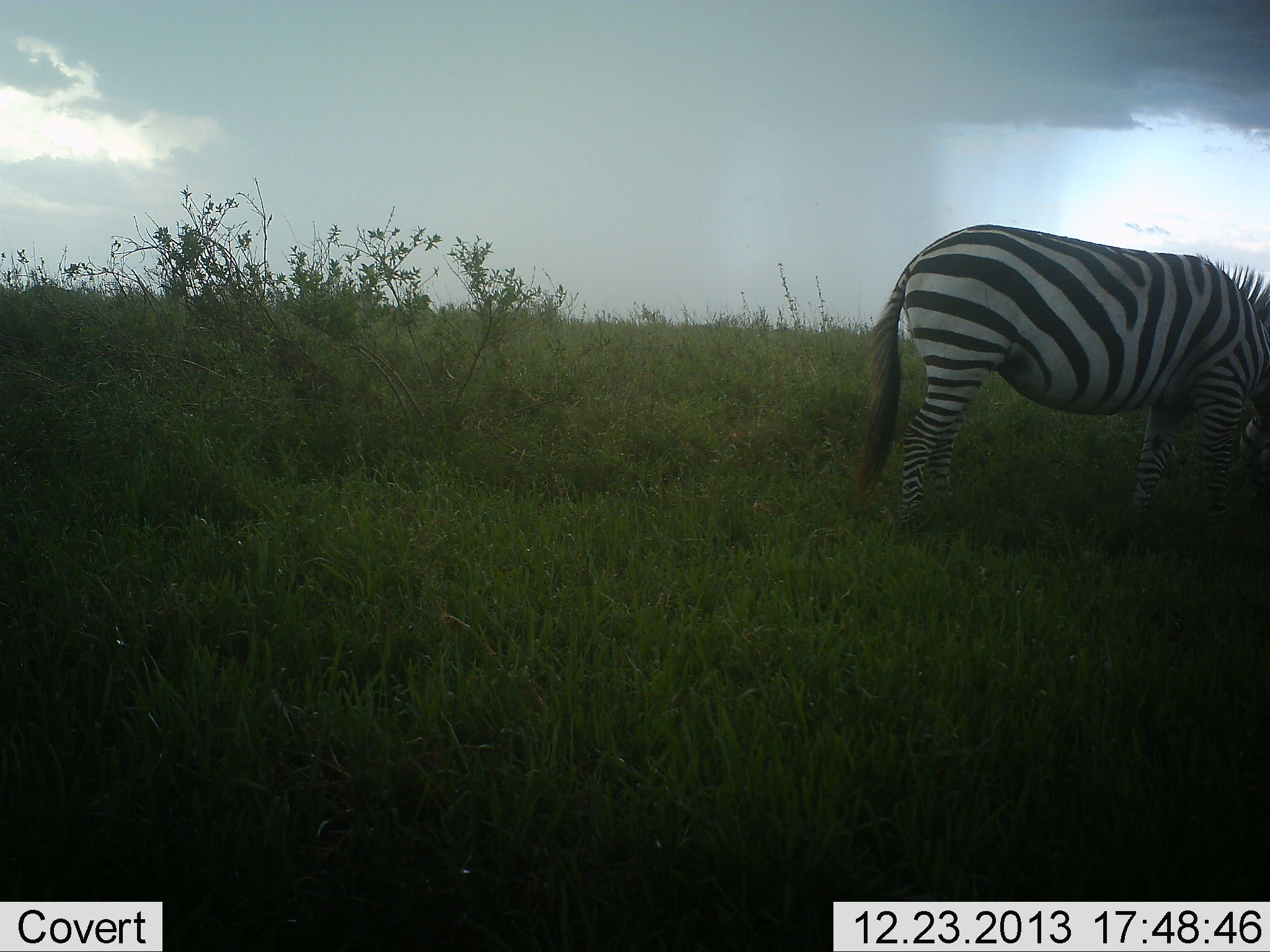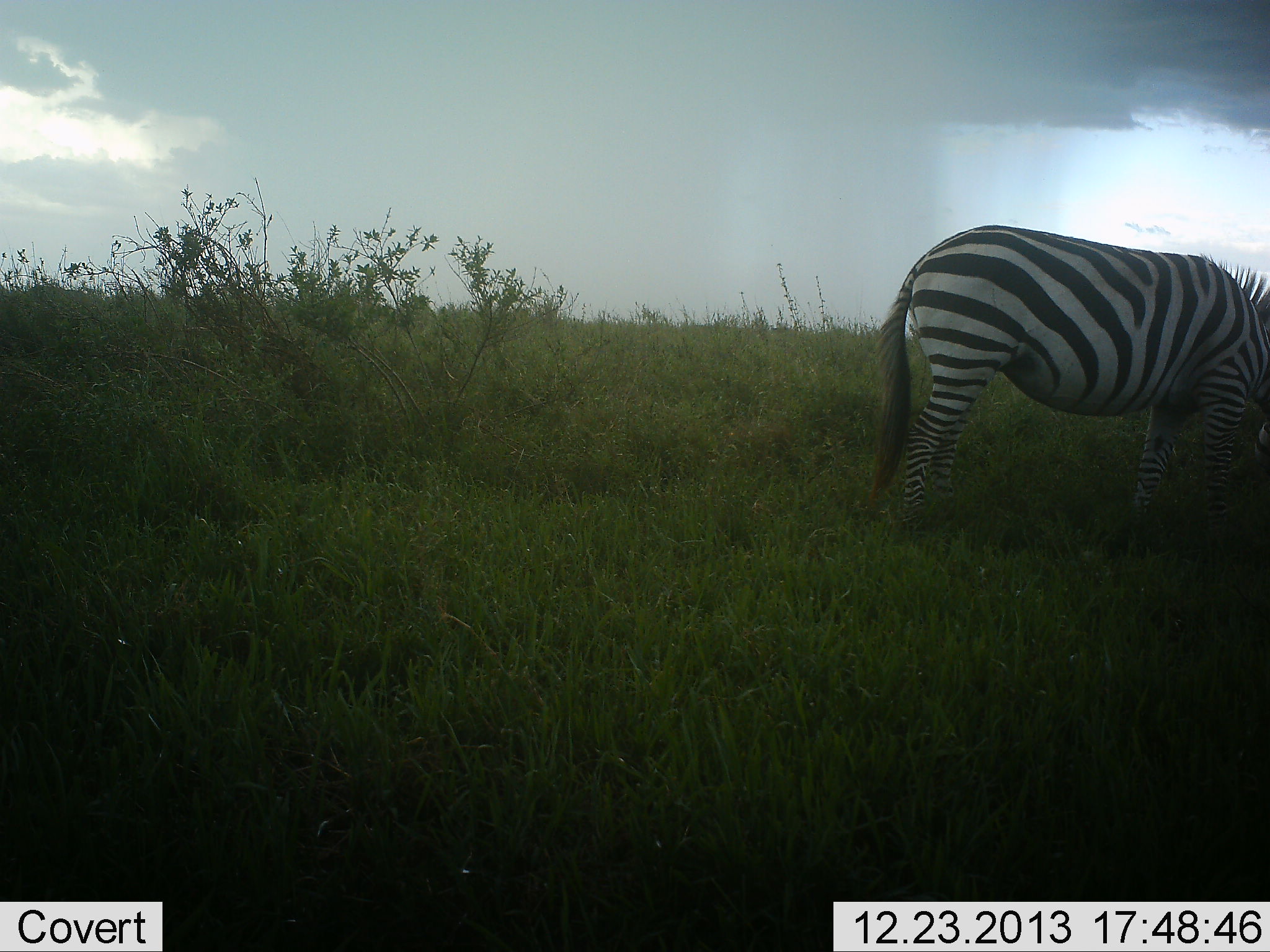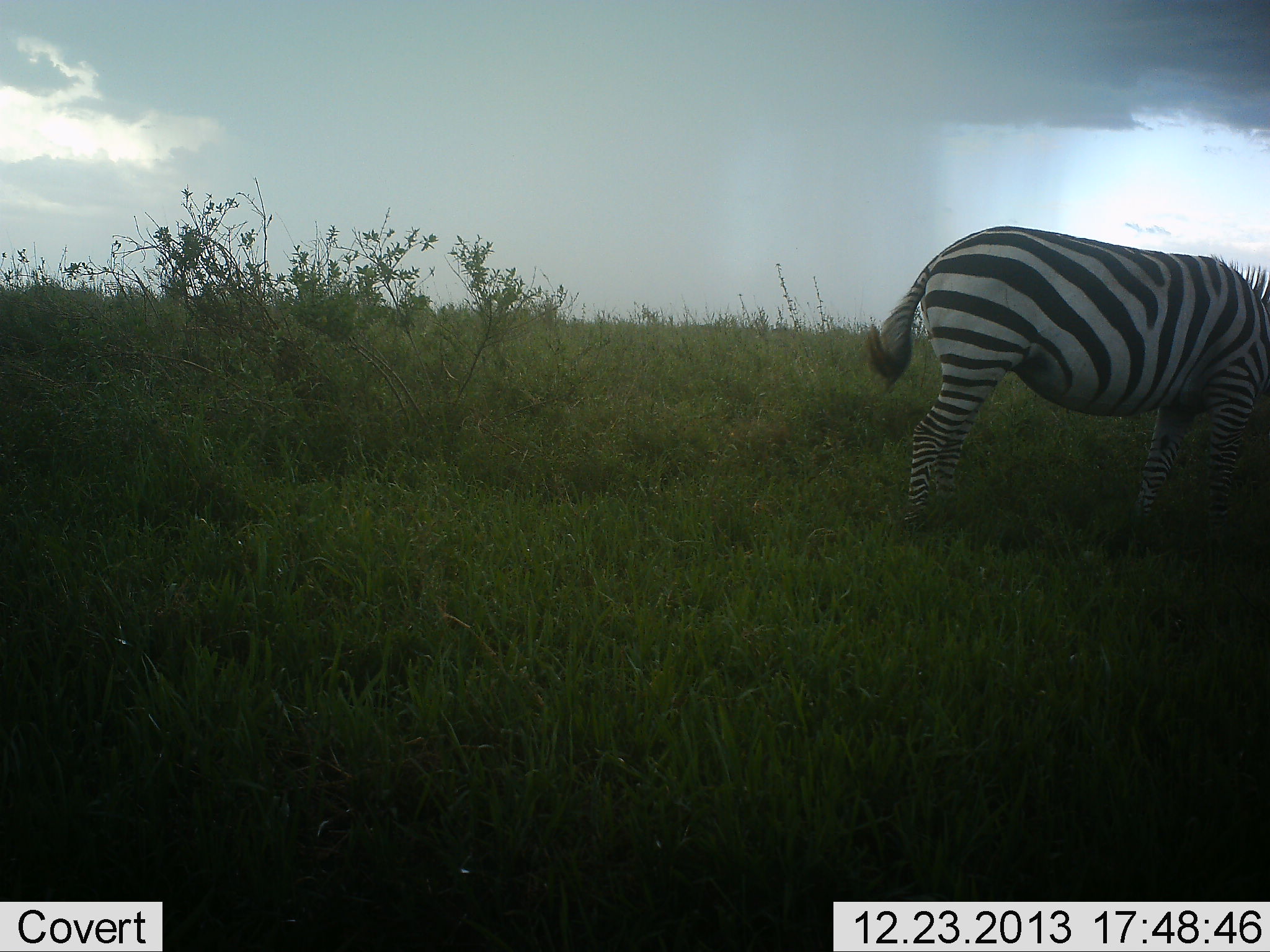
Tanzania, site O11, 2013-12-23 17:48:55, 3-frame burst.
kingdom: Animalia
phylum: Chordata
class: Mammalia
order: Perissodactyla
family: Equidae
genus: Equus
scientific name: Equus quagga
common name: plains zebra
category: zebra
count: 1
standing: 30%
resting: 0%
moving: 10%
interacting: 0%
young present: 0%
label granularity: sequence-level